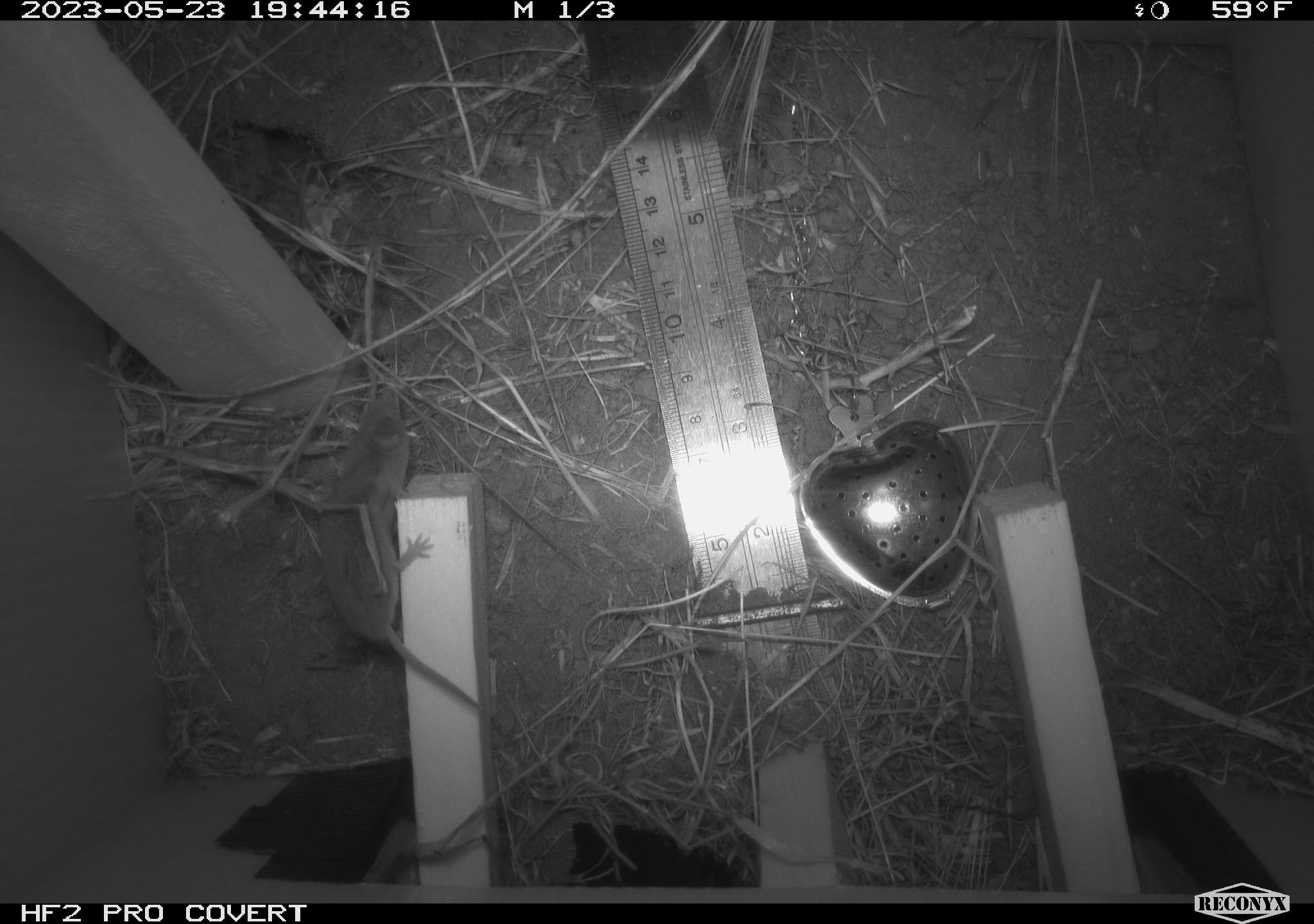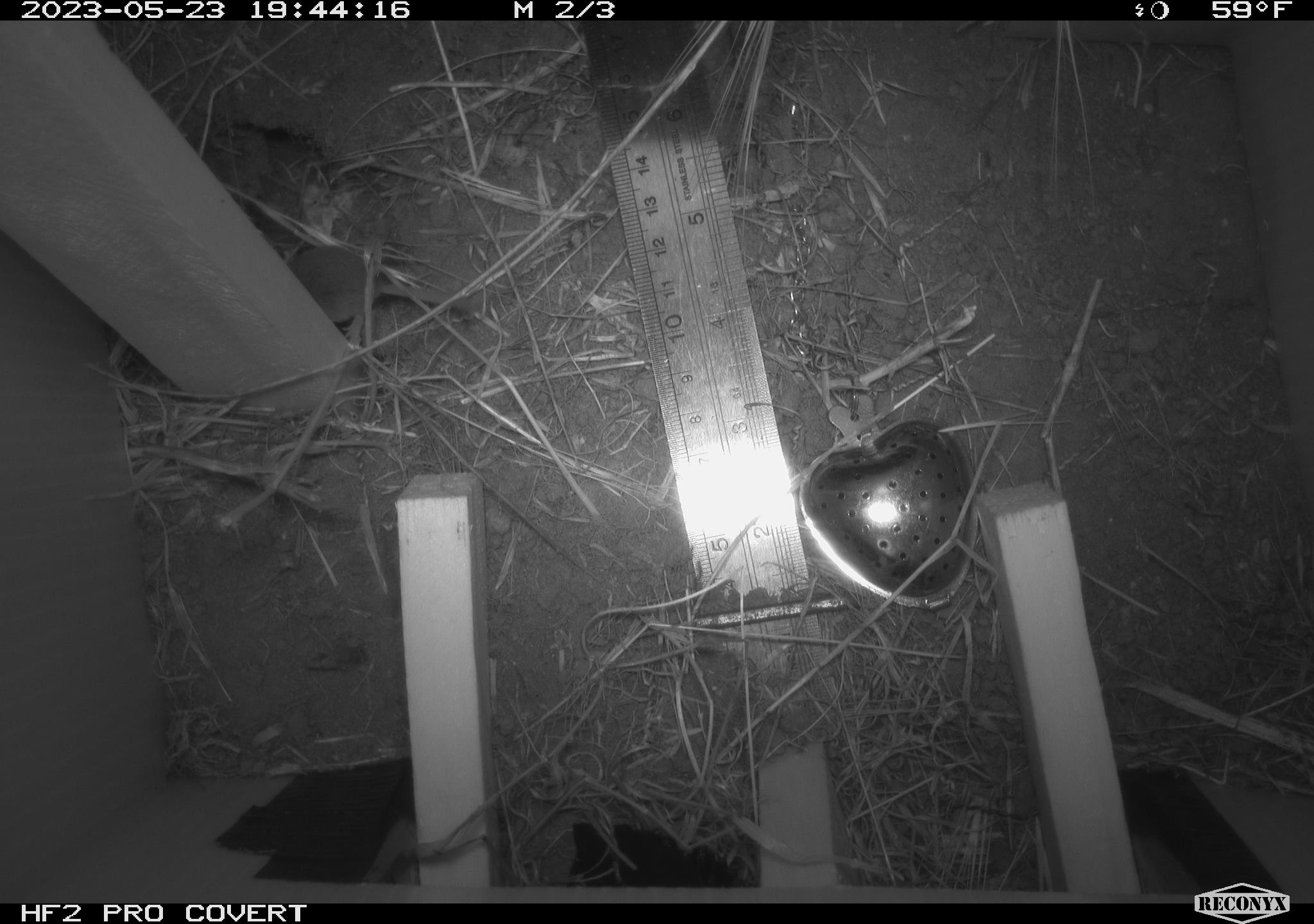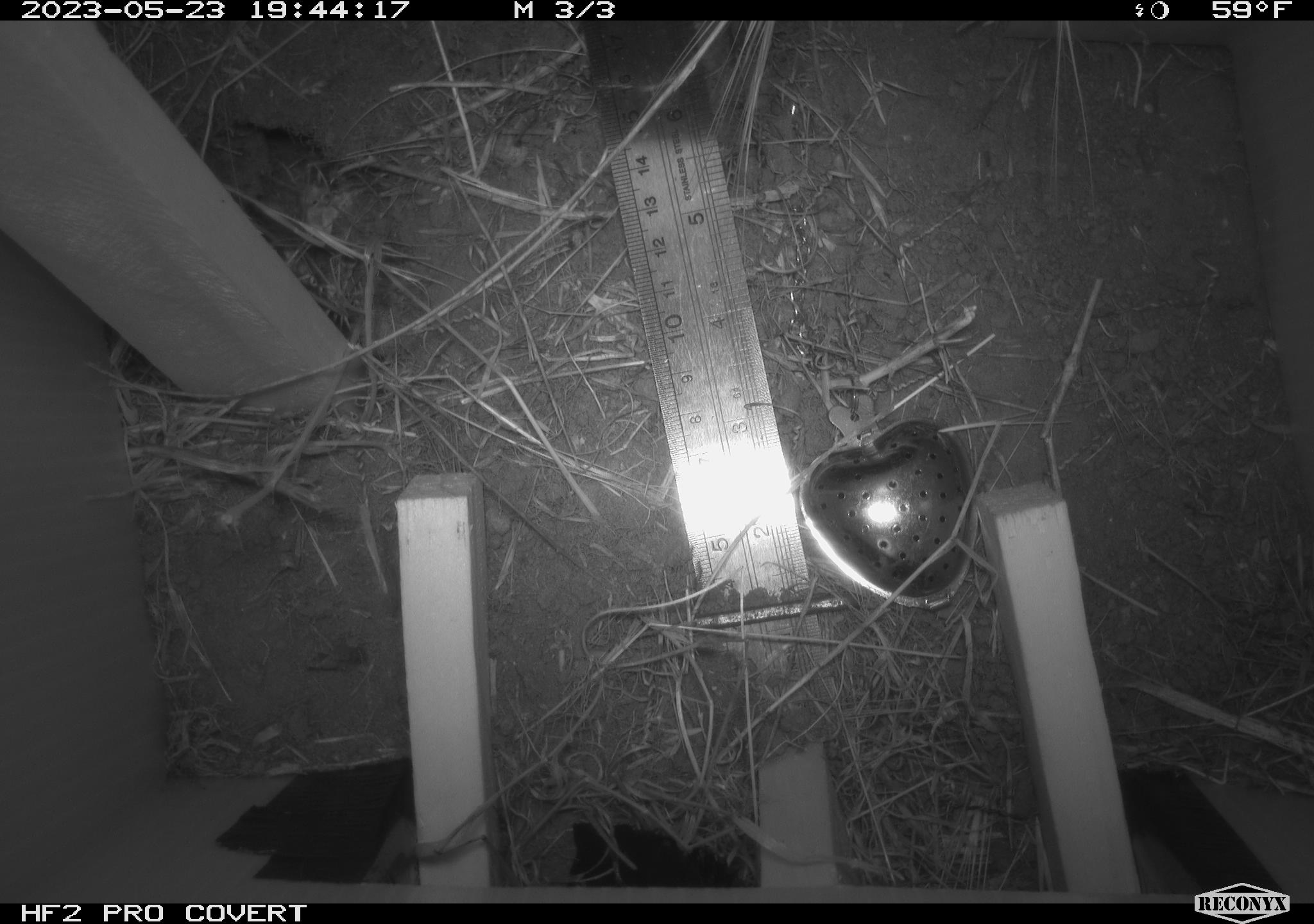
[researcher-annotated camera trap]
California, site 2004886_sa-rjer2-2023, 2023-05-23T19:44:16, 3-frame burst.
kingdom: Animalia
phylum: Chordata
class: Mammalia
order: Eulipotyphla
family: Soricidae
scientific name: Soricidae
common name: shrews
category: soricidae family